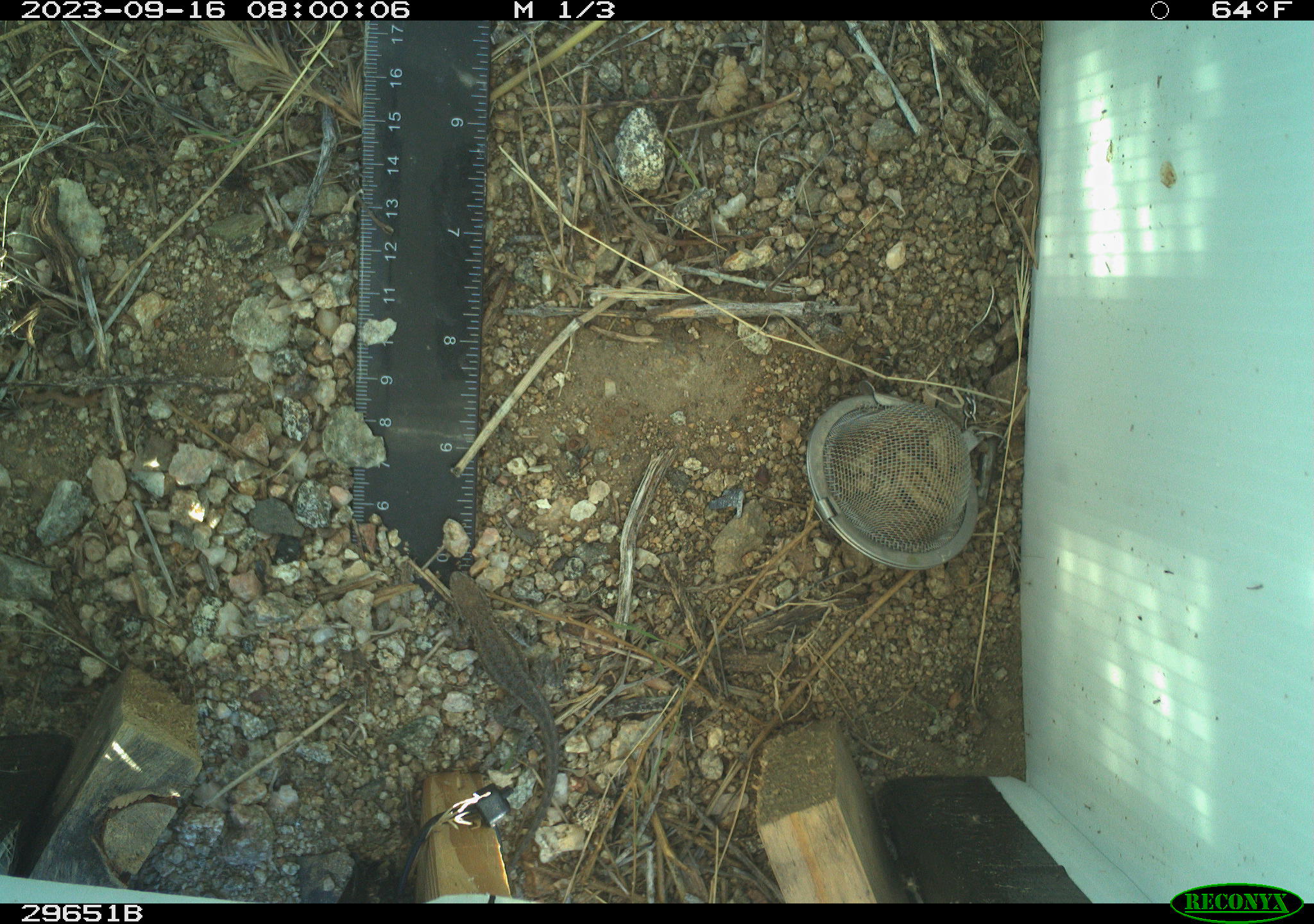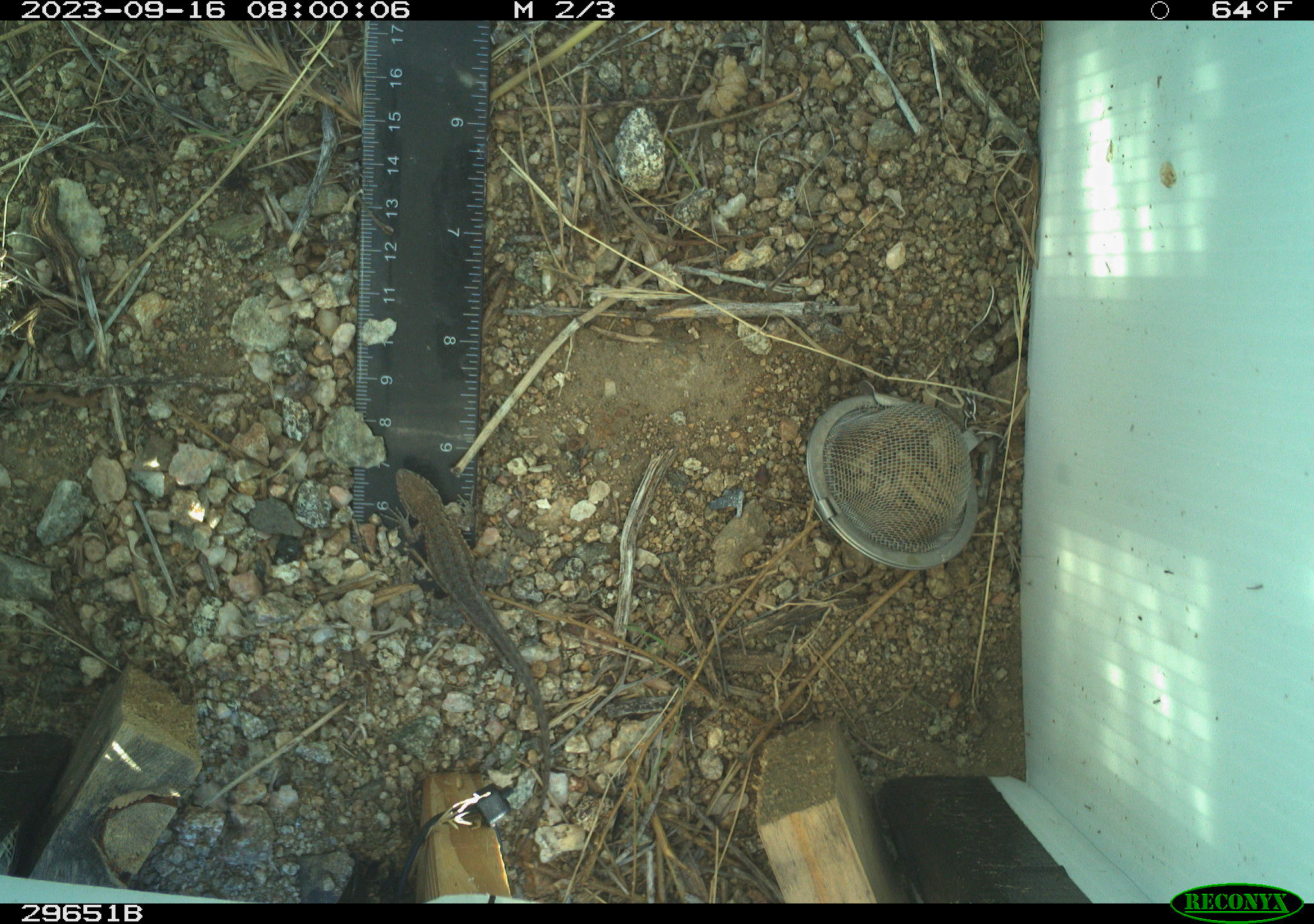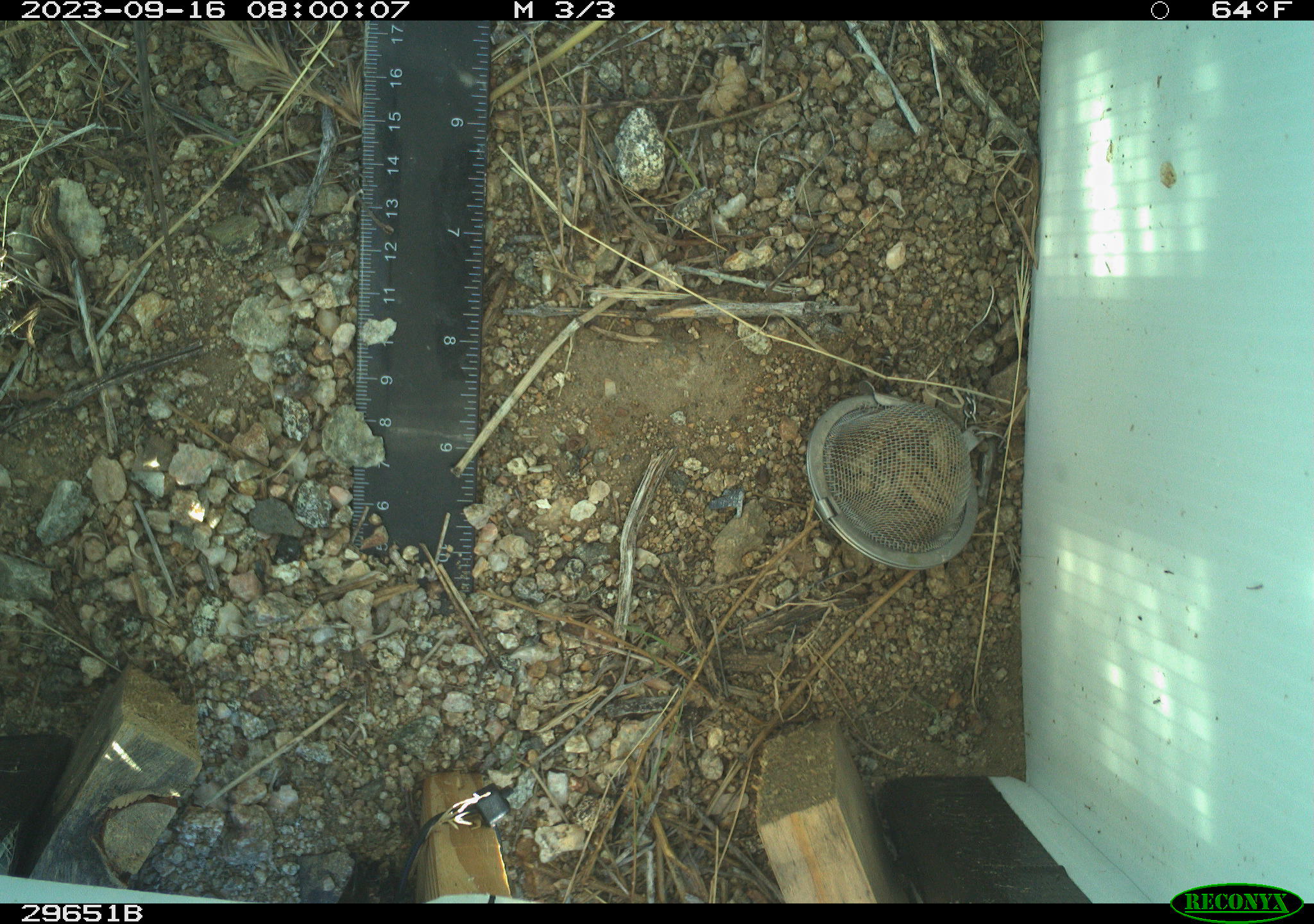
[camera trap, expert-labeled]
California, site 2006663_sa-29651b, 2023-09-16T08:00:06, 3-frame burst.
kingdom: Animalia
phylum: Chordata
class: Reptilia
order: Squamata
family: Phrynosomatidae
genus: Uta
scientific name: Uta stansburiana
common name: common side-blotched lizard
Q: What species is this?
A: Common side-blotched lizard (Uta stansburiana).